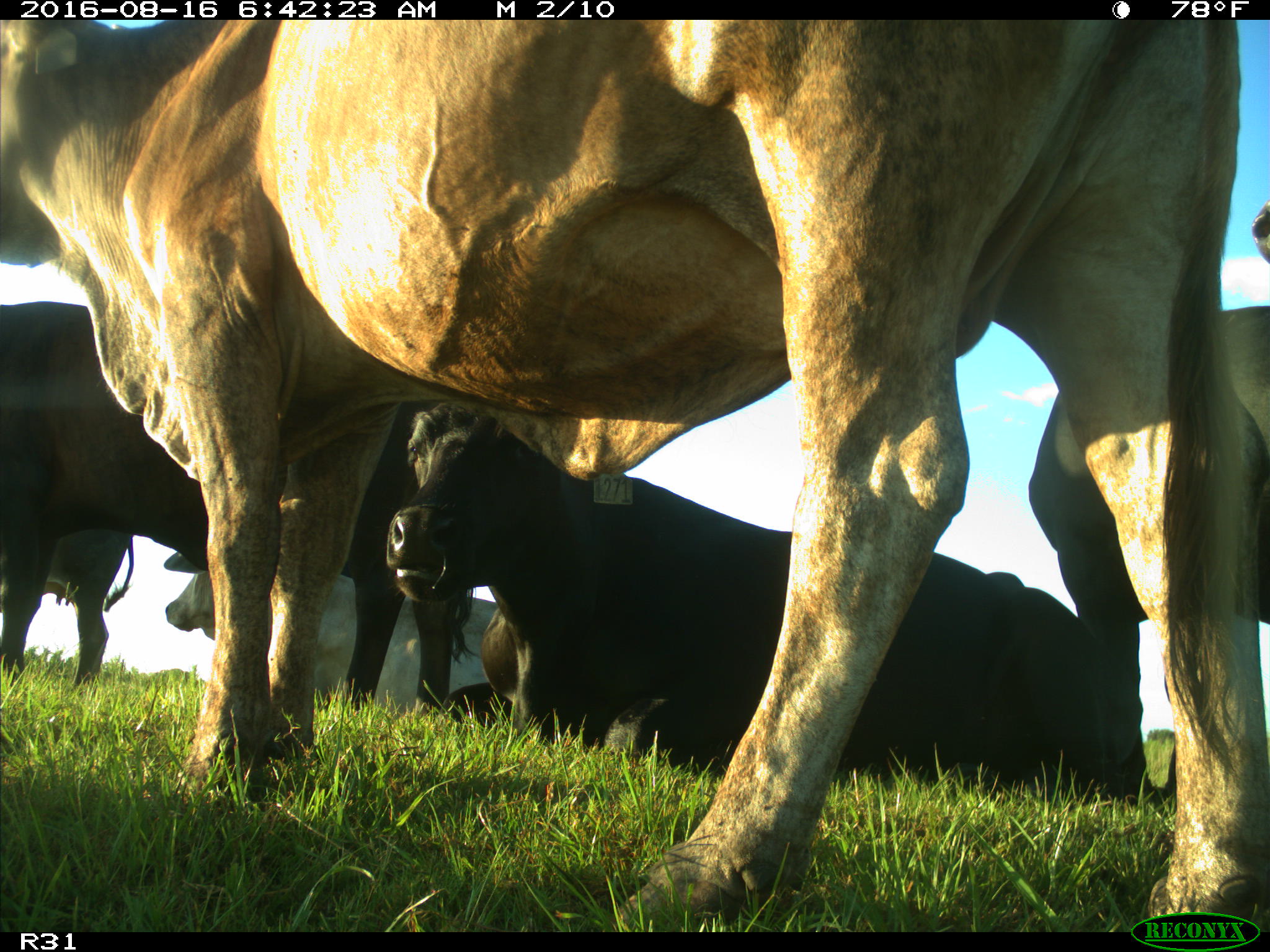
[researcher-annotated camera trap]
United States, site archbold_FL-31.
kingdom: Animalia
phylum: Chordata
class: Mammalia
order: Artiodactyla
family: Bovidae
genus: Bos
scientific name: Bos taurus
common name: domestic cow